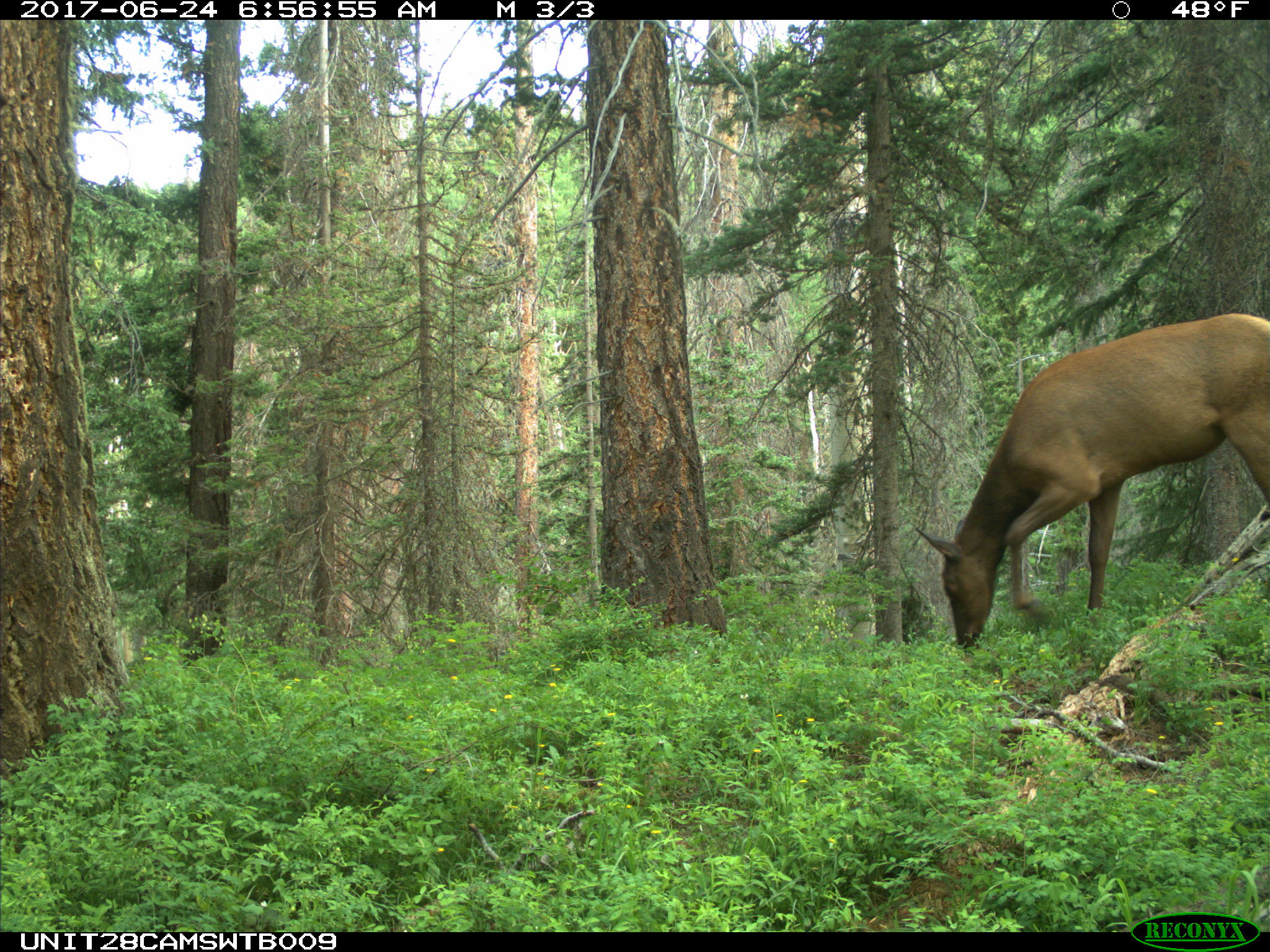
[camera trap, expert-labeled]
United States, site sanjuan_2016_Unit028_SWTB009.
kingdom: Animalia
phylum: Chordata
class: Mammalia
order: Artiodactyla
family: Cervidae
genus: Cervus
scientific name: Cervus elaphus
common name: red deer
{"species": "Cervus elaphus (red deer)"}